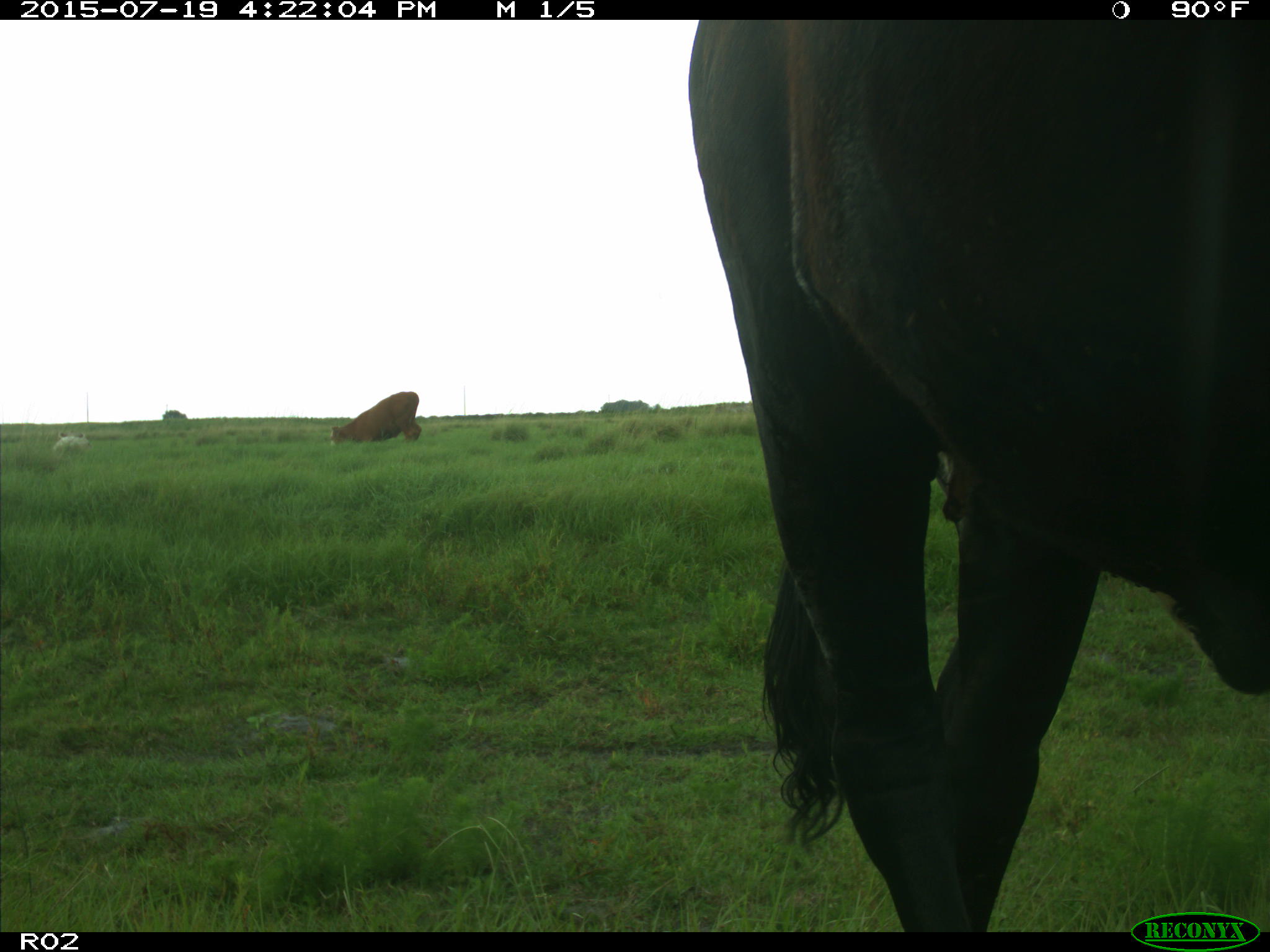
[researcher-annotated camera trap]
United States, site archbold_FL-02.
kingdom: Animalia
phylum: Chordata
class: Mammalia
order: Artiodactyla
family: Bovidae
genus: Bos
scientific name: Bos taurus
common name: domestic cow